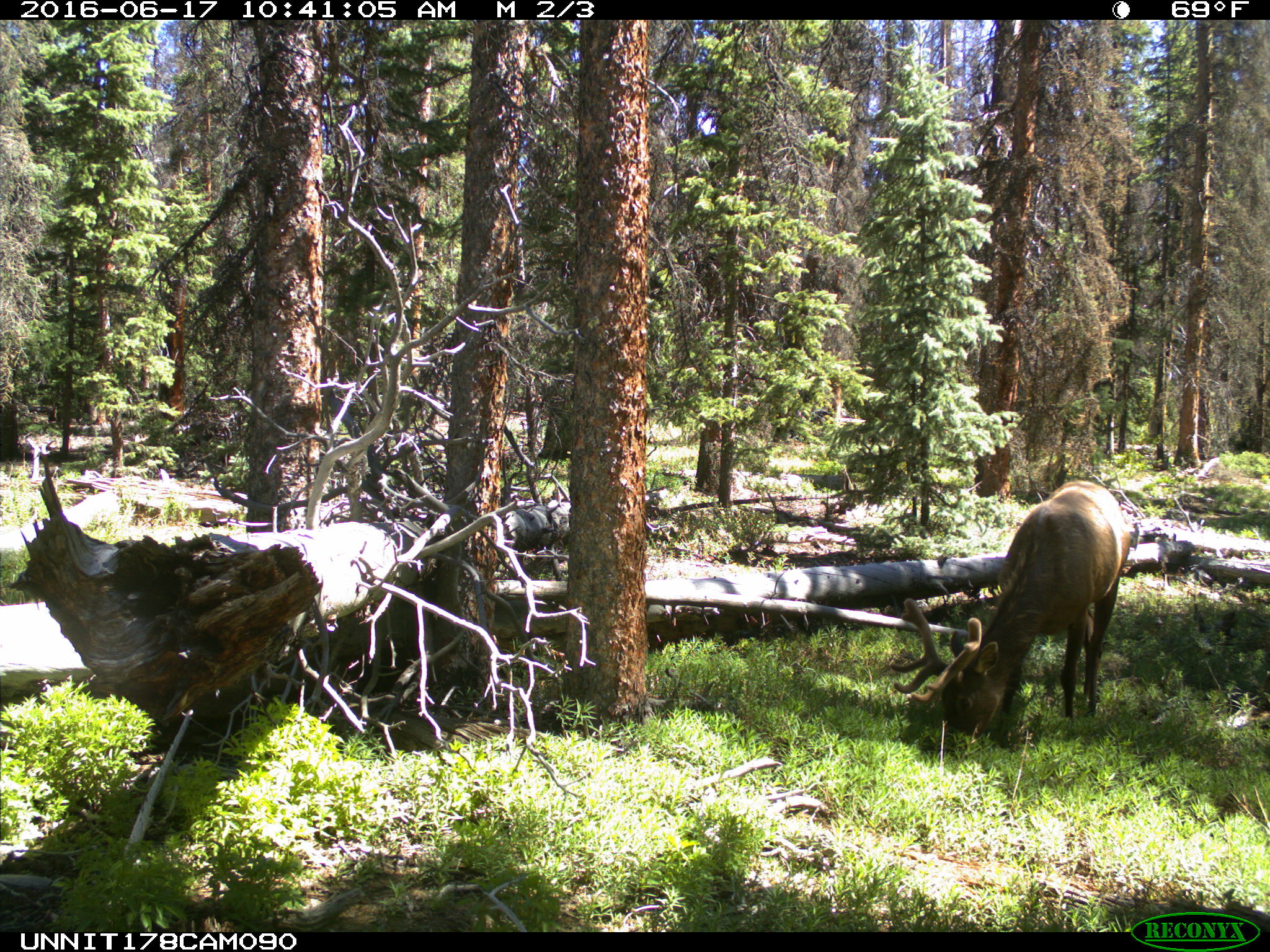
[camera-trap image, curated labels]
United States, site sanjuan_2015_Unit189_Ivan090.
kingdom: Animalia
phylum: Chordata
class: Mammalia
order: Artiodactyla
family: Cervidae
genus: Cervus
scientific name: Cervus elaphus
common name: red deer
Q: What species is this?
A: Cervus elaphus (red deer).